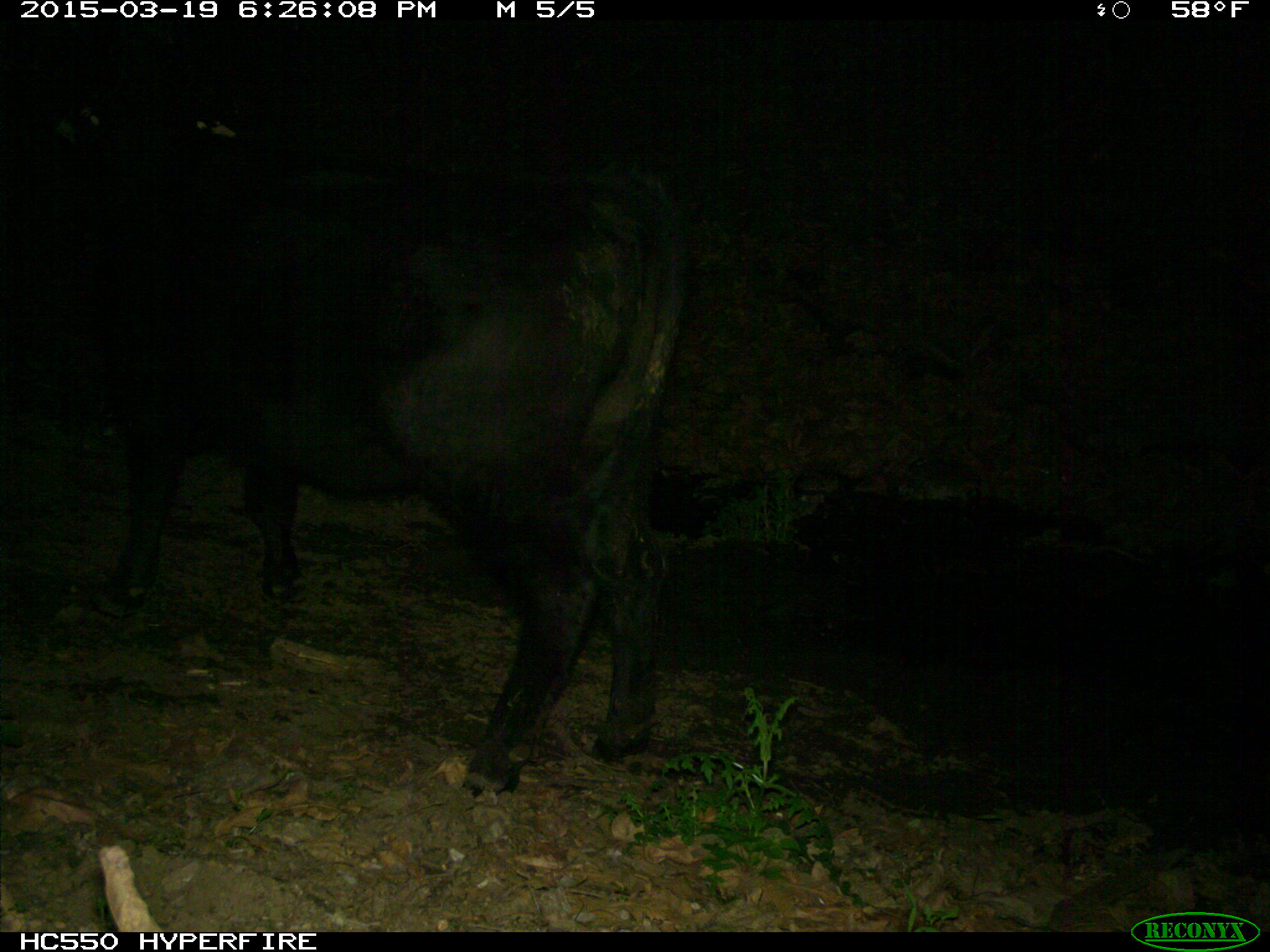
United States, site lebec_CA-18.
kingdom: Animalia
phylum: Chordata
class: Mammalia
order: Artiodactyla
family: Bovidae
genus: Bos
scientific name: Bos taurus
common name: domestic cow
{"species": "Bos taurus (domestic cow)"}